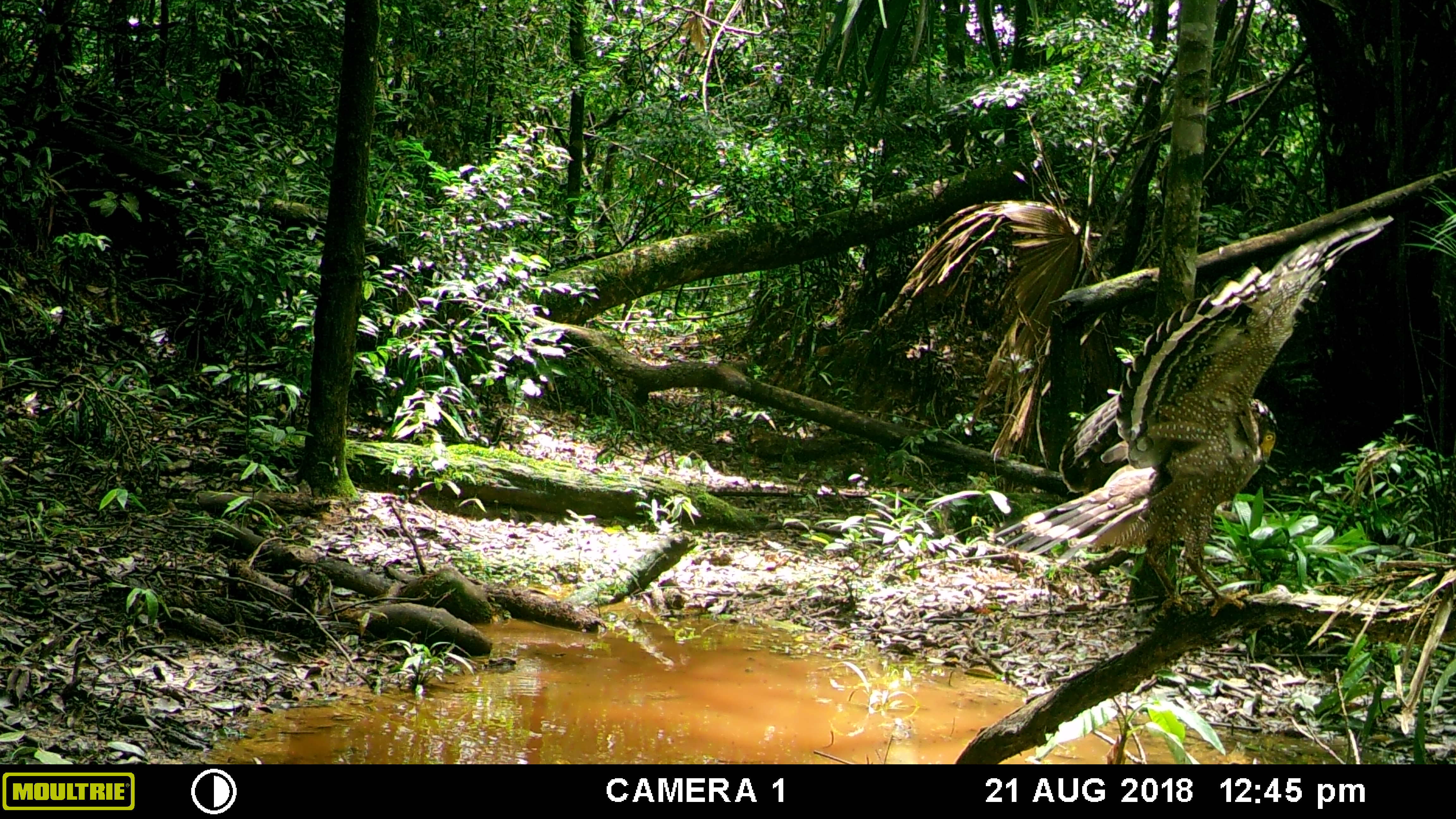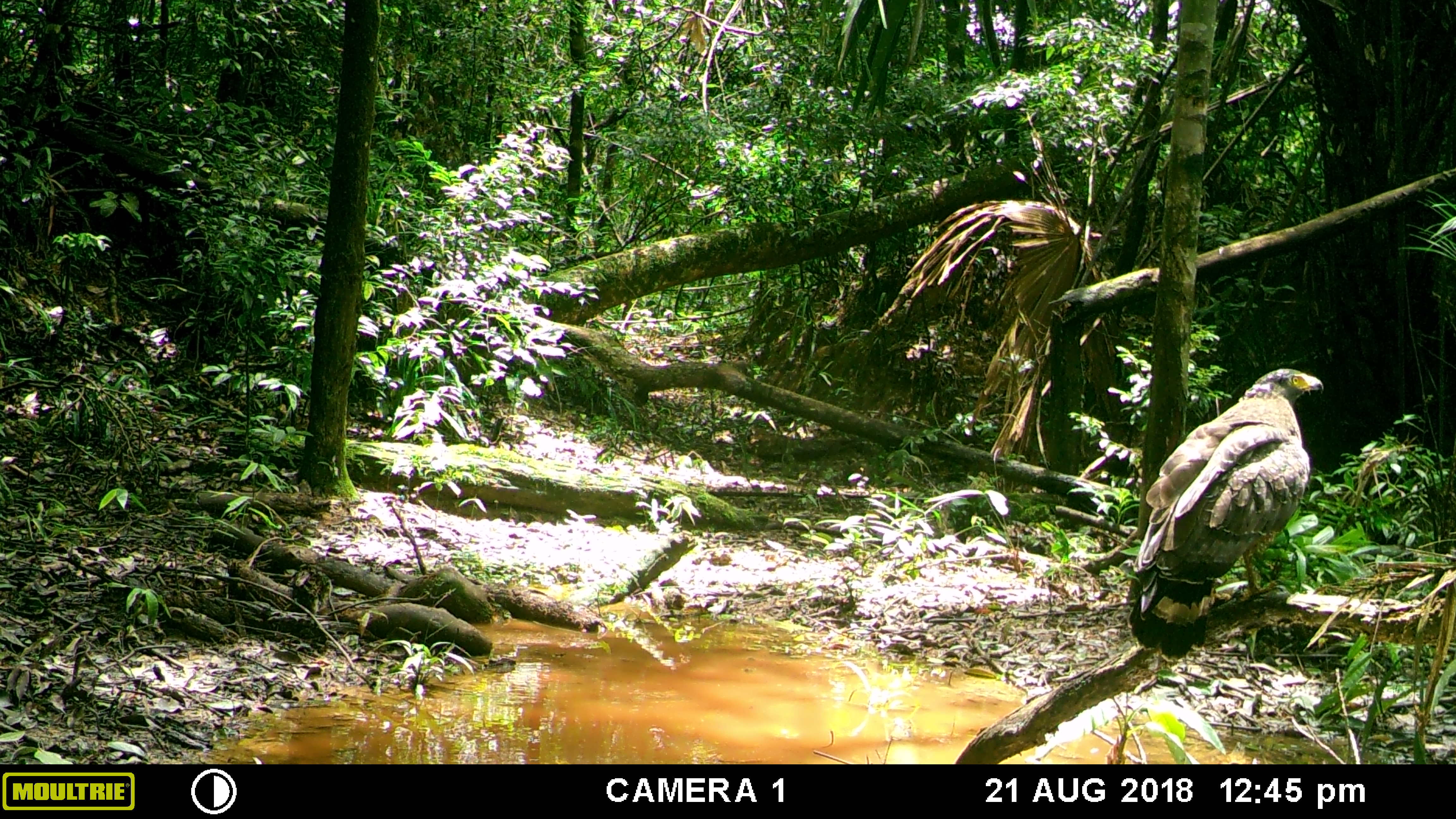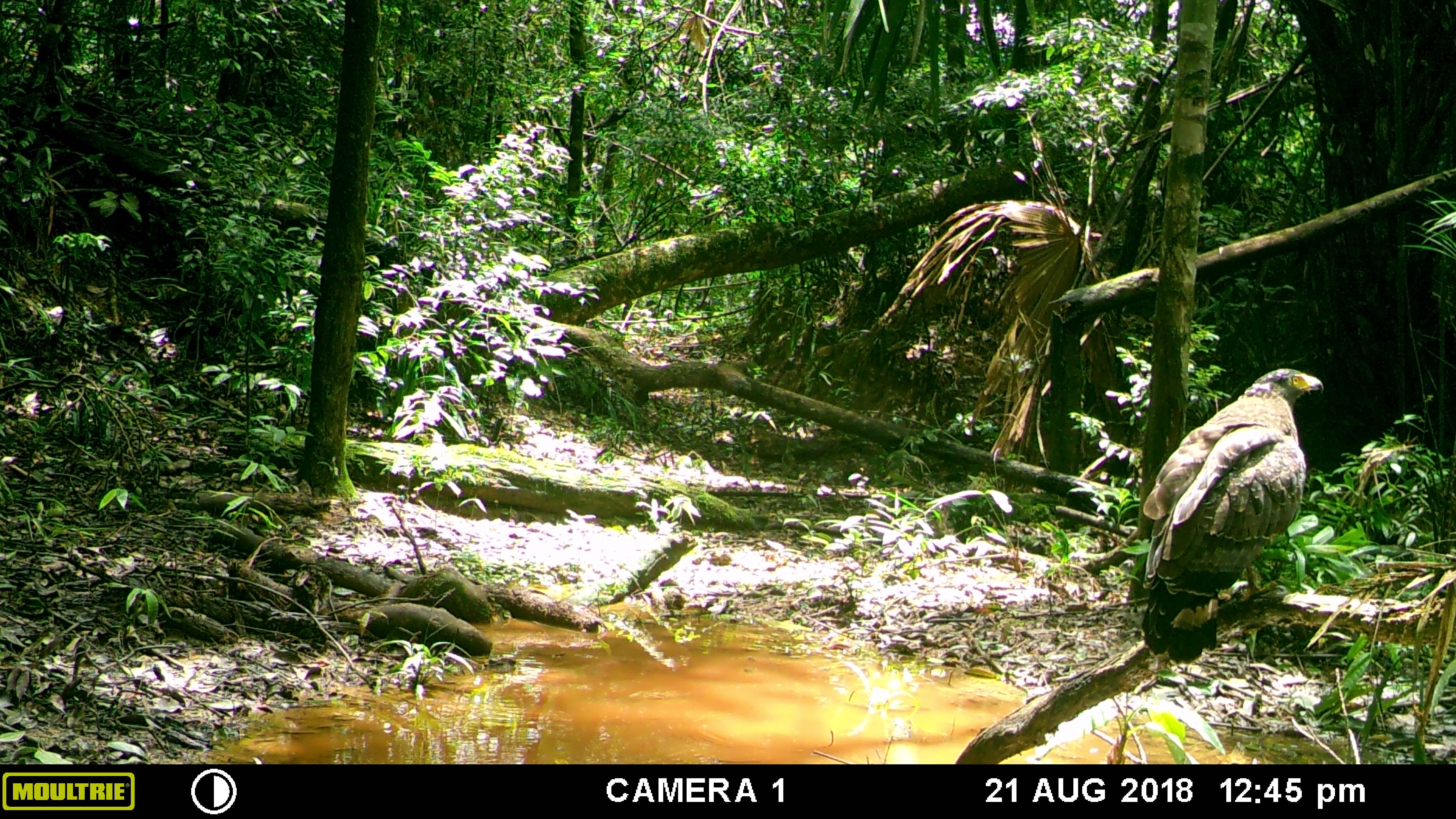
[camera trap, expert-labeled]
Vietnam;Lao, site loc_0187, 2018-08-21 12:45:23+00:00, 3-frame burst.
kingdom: Animalia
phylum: Chordata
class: Aves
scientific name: Aves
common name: bird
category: unidentified bird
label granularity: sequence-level